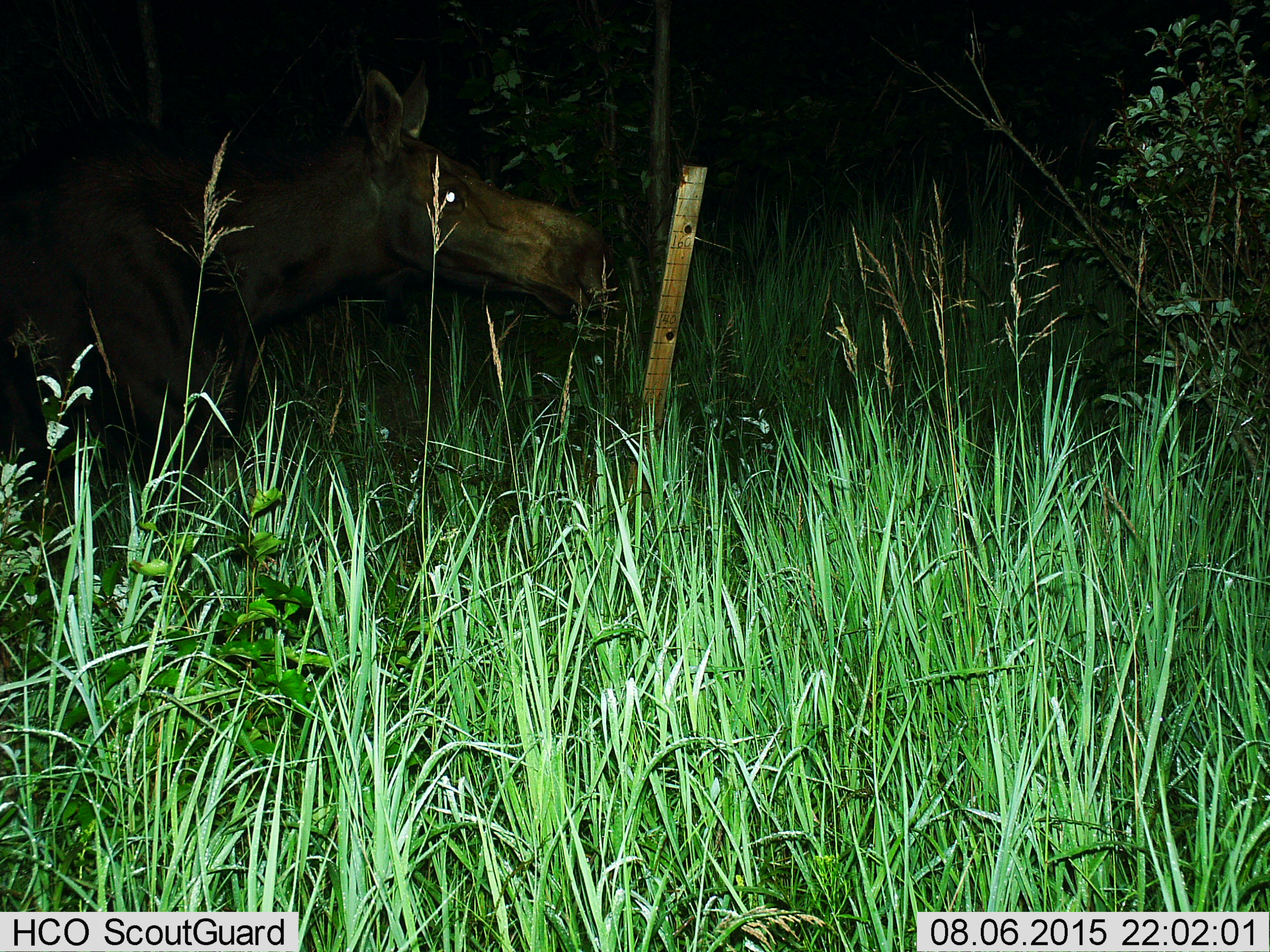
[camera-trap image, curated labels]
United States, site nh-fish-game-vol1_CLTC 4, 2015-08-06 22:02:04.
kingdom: Animalia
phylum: Chordata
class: Mammalia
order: Artiodactyla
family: Cervidae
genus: Alces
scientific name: Alces alces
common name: moose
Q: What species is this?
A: Moose (Alces alces).